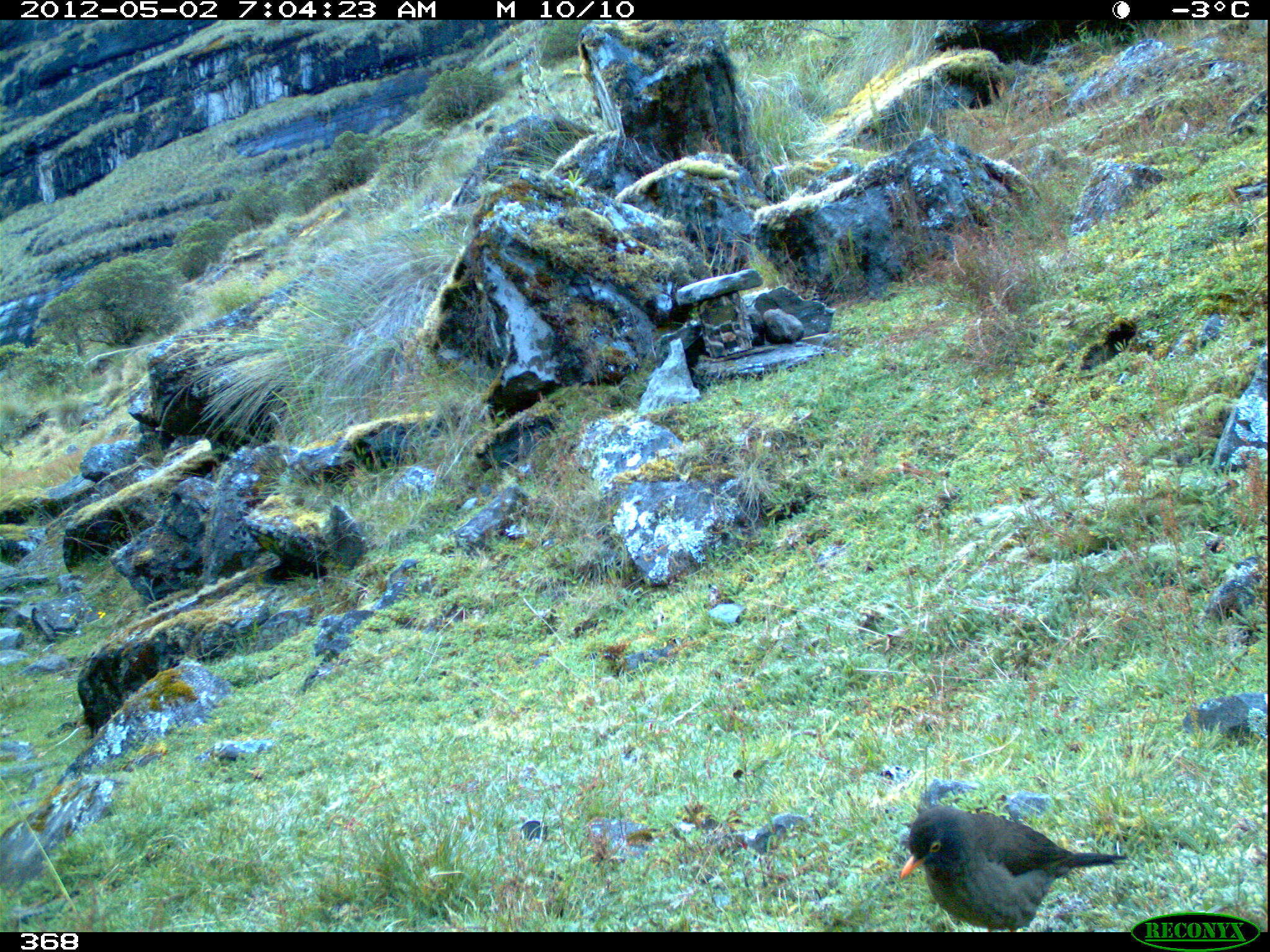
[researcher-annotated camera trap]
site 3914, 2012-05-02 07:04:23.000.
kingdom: Animalia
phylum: Chordata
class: Aves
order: Passeriformes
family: Turdidae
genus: Turdus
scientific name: Turdus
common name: true thrushes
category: turdus sp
Turdus sp (true thrushes) (Turdus).